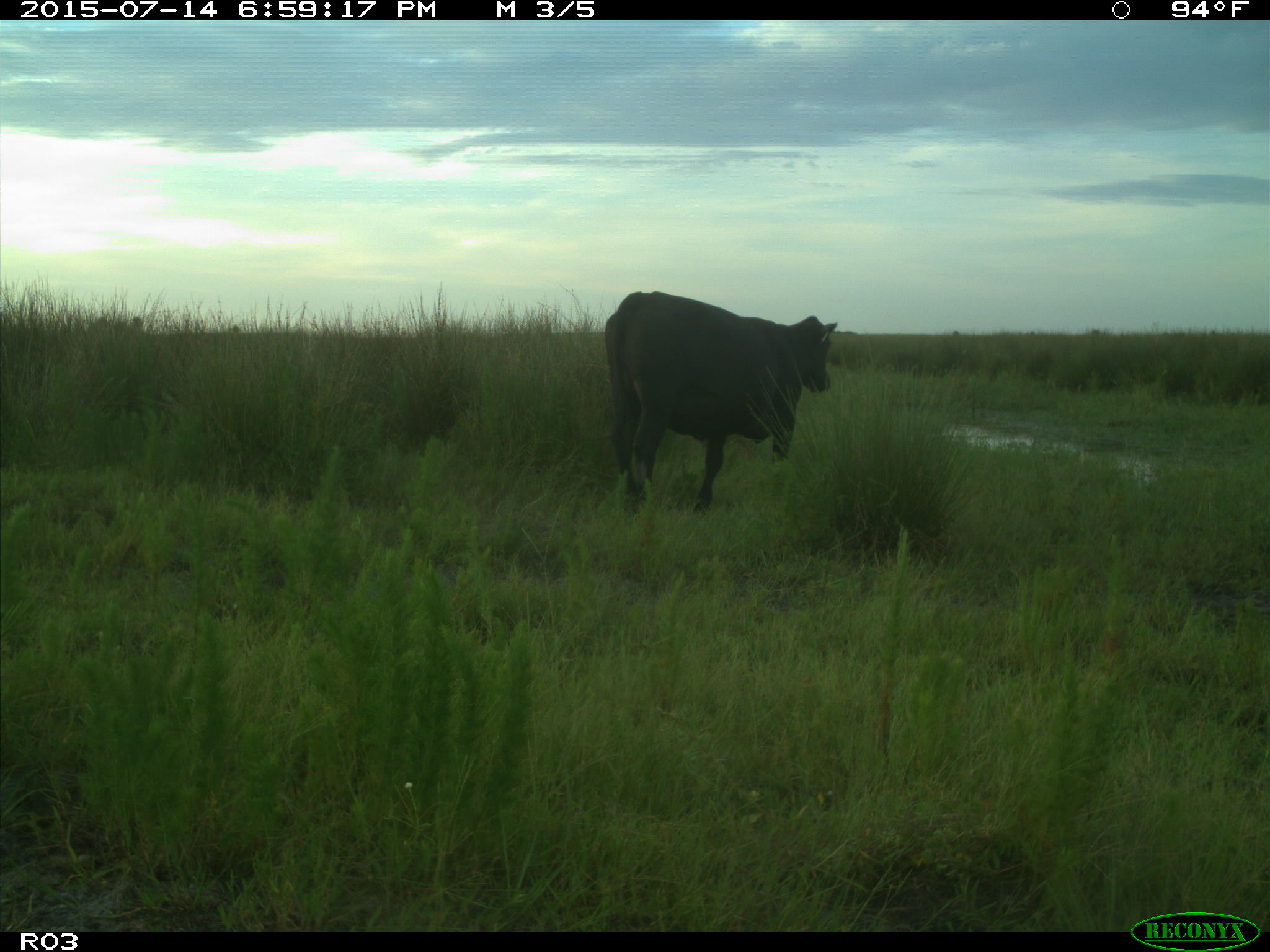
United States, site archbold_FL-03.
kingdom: Animalia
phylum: Chordata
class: Mammalia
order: Artiodactyla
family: Bovidae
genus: Bos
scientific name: Bos taurus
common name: domestic cow